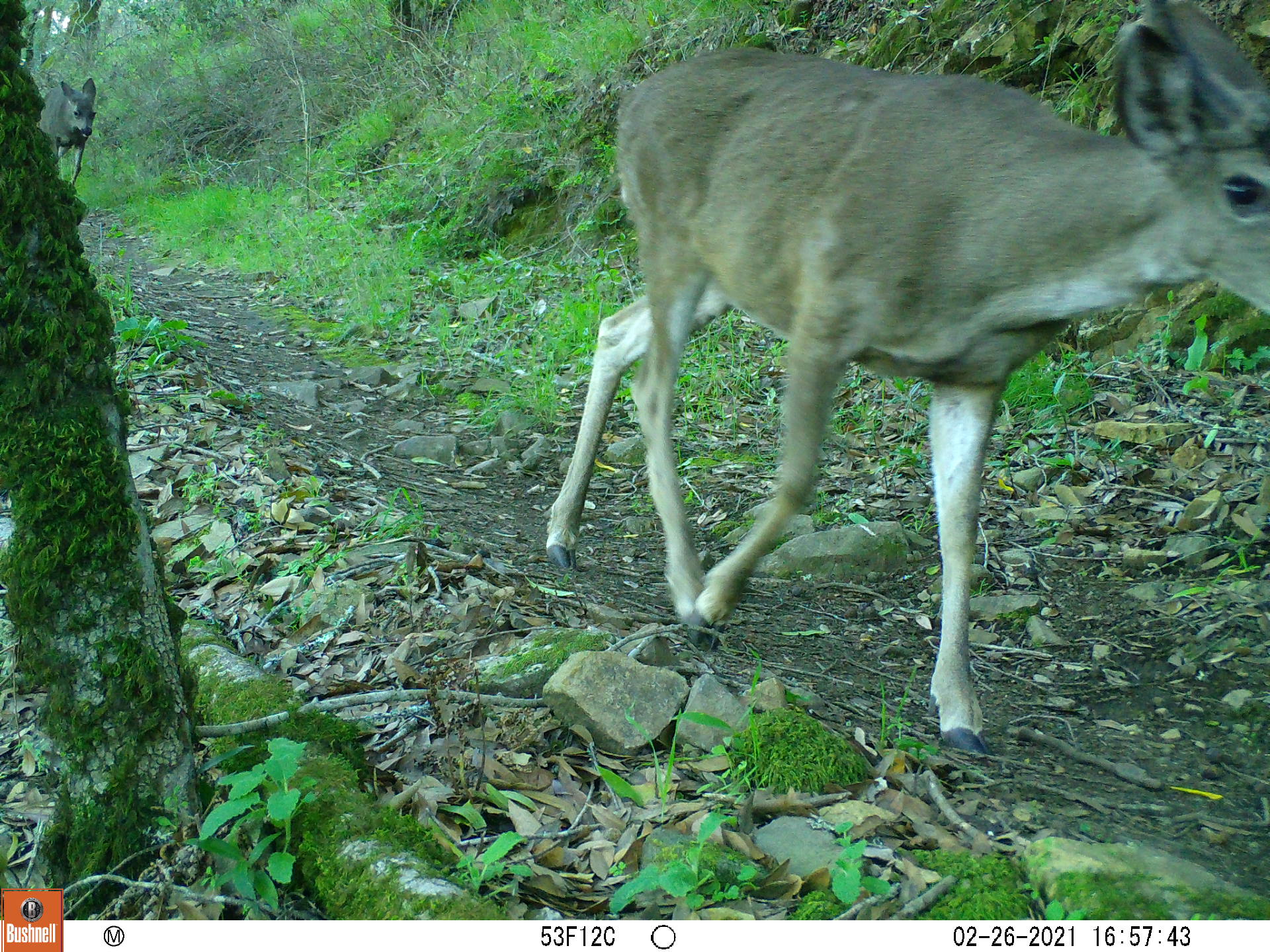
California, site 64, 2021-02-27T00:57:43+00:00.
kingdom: Animalia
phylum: Chordata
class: Mammalia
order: Artiodactyla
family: Cervidae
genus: Odocoileus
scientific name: Odocoileus hemionus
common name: mule deer